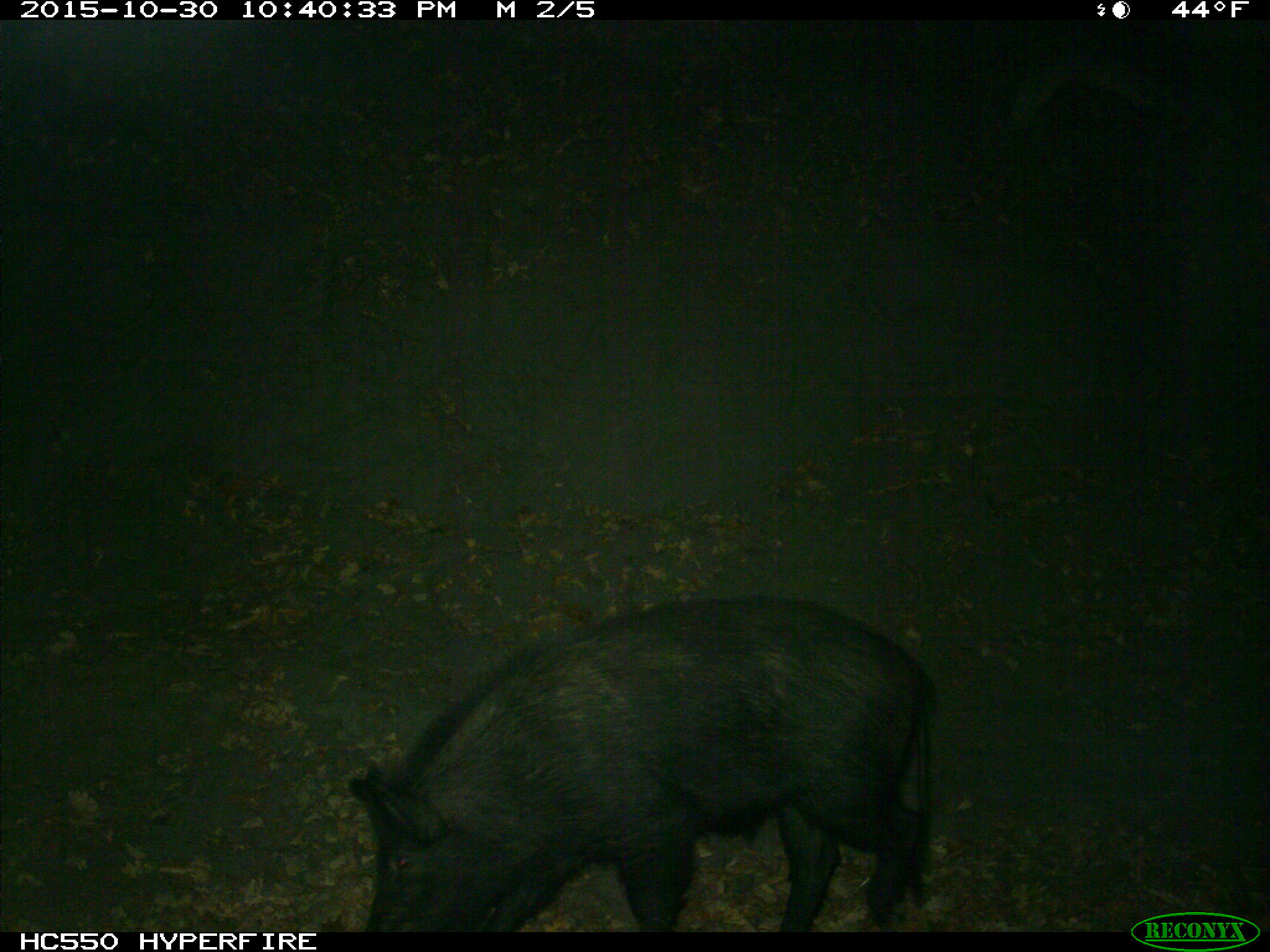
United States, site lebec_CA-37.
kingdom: Animalia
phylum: Chordata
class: Mammalia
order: Artiodactyla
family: Suidae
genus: Sus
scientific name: Sus scrofa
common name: wild boar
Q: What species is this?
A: Sus scrofa (wild boar).